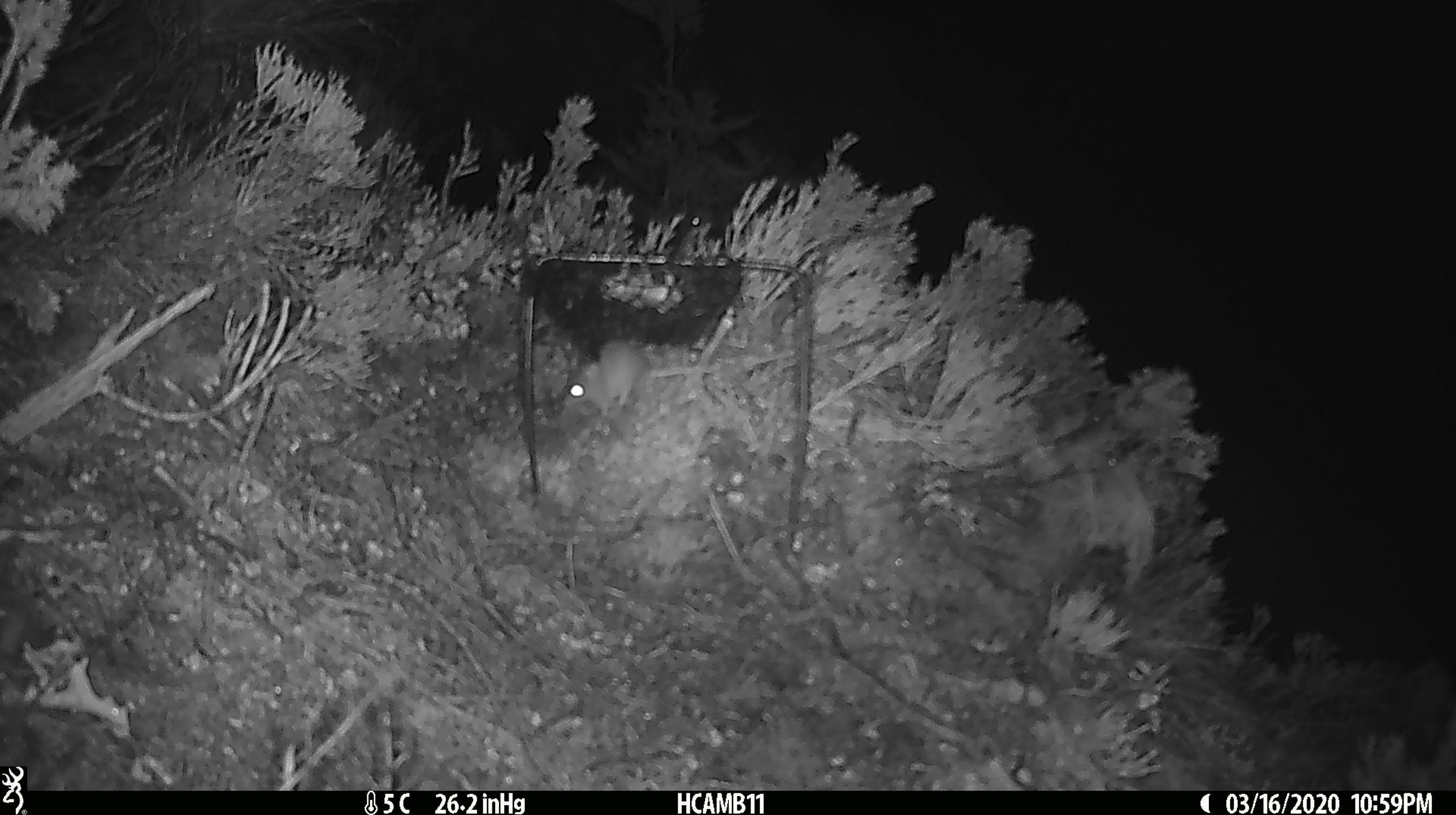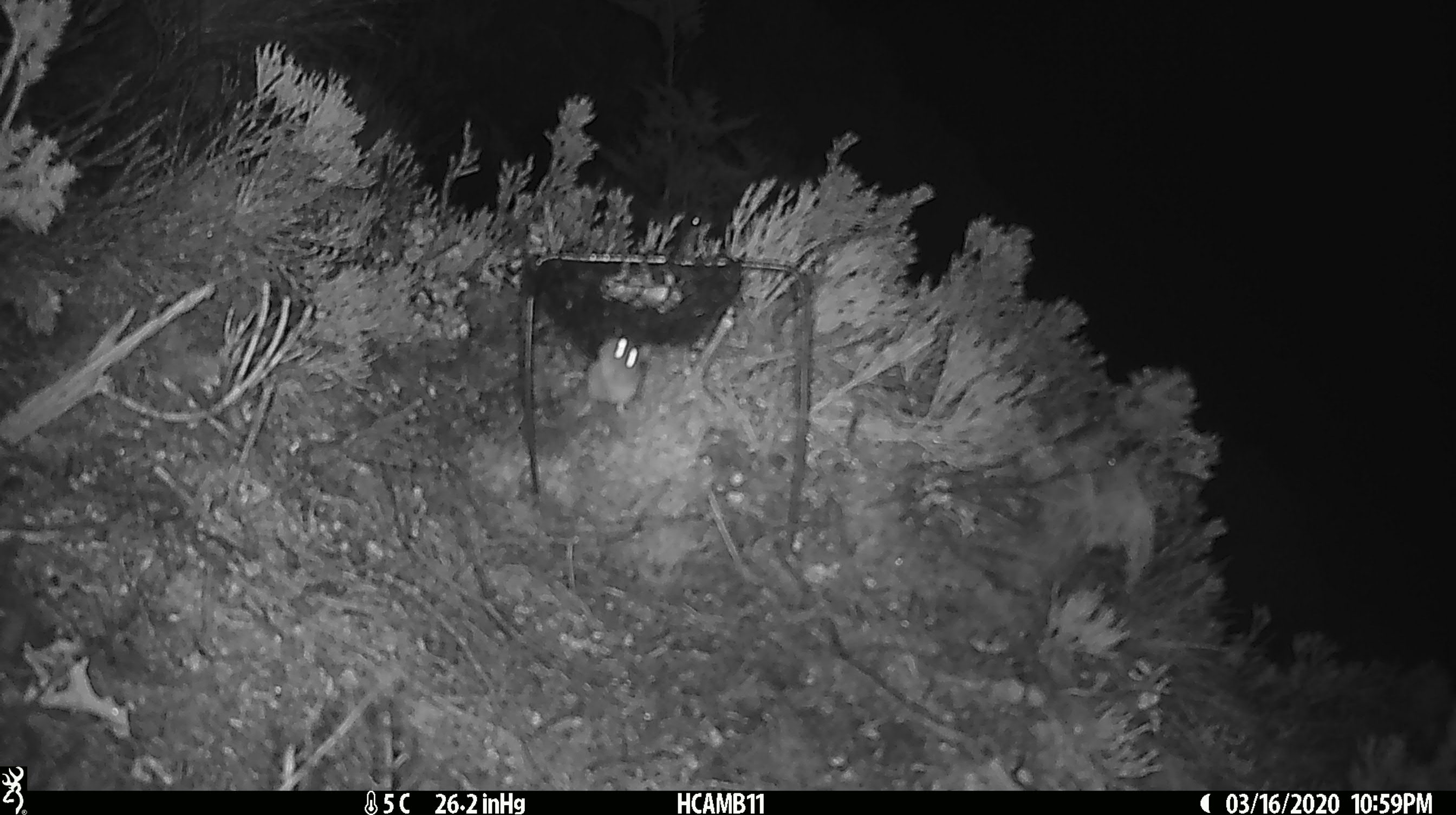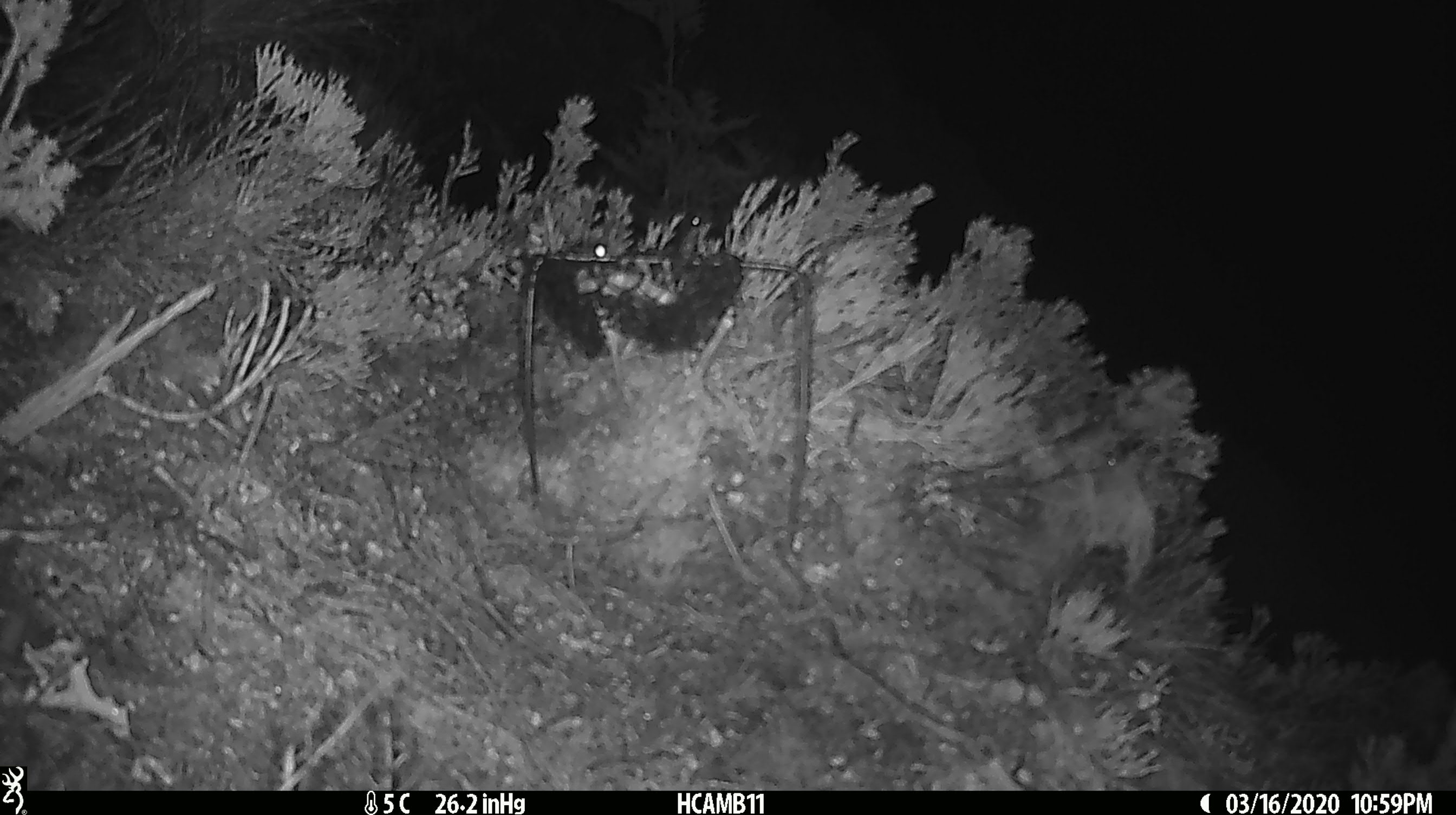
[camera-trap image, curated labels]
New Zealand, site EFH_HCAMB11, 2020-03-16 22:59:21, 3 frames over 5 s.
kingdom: Animalia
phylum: Chordata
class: Mammalia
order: Rodentia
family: Muridae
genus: Mus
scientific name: Mus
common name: mouse